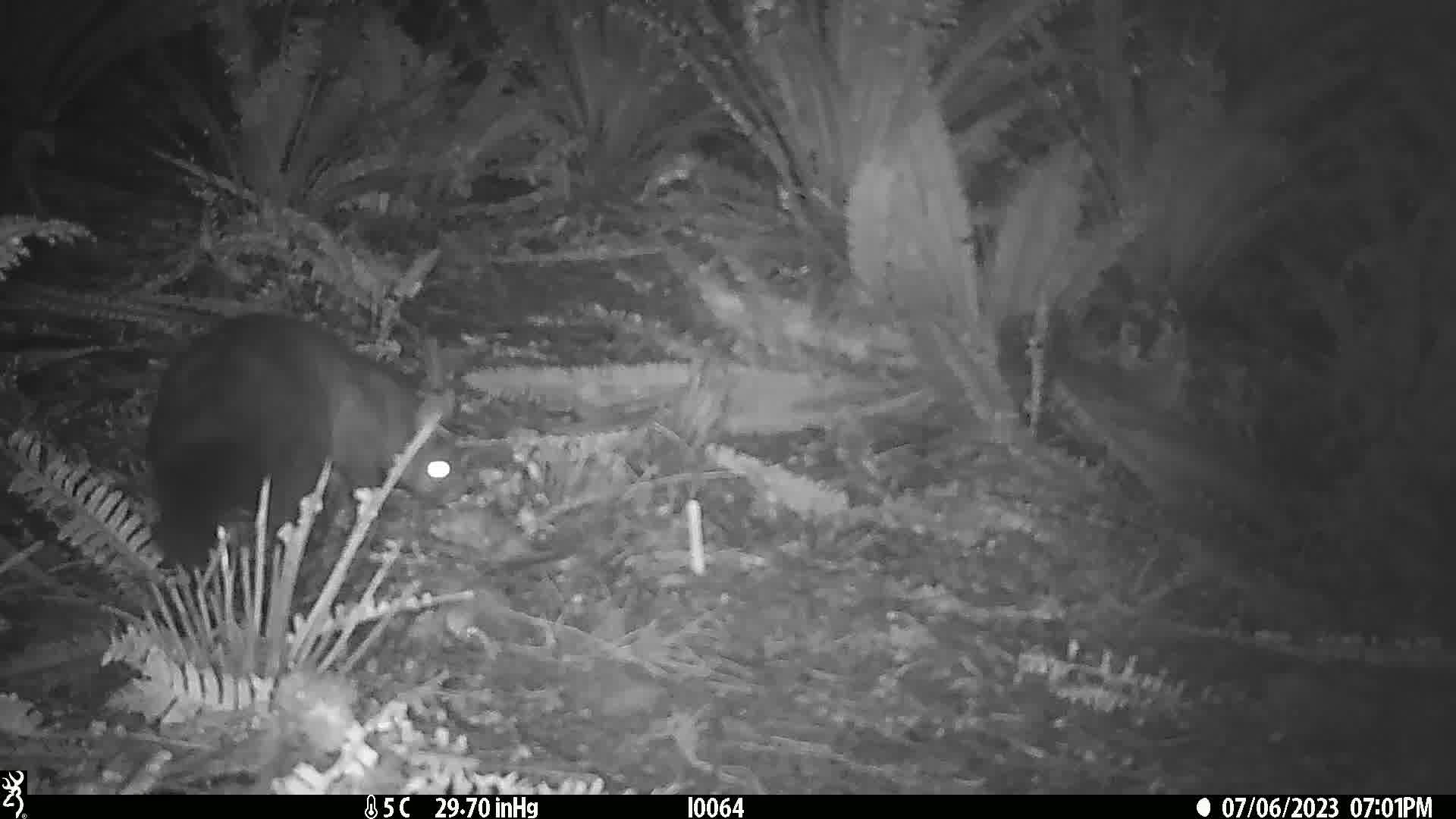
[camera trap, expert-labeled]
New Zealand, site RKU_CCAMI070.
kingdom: Animalia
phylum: Chordata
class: Mammalia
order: Diprotodontia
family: Phalangeridae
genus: Trichosurus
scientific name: Trichosurus vulpecula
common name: common brushtail possum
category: possum